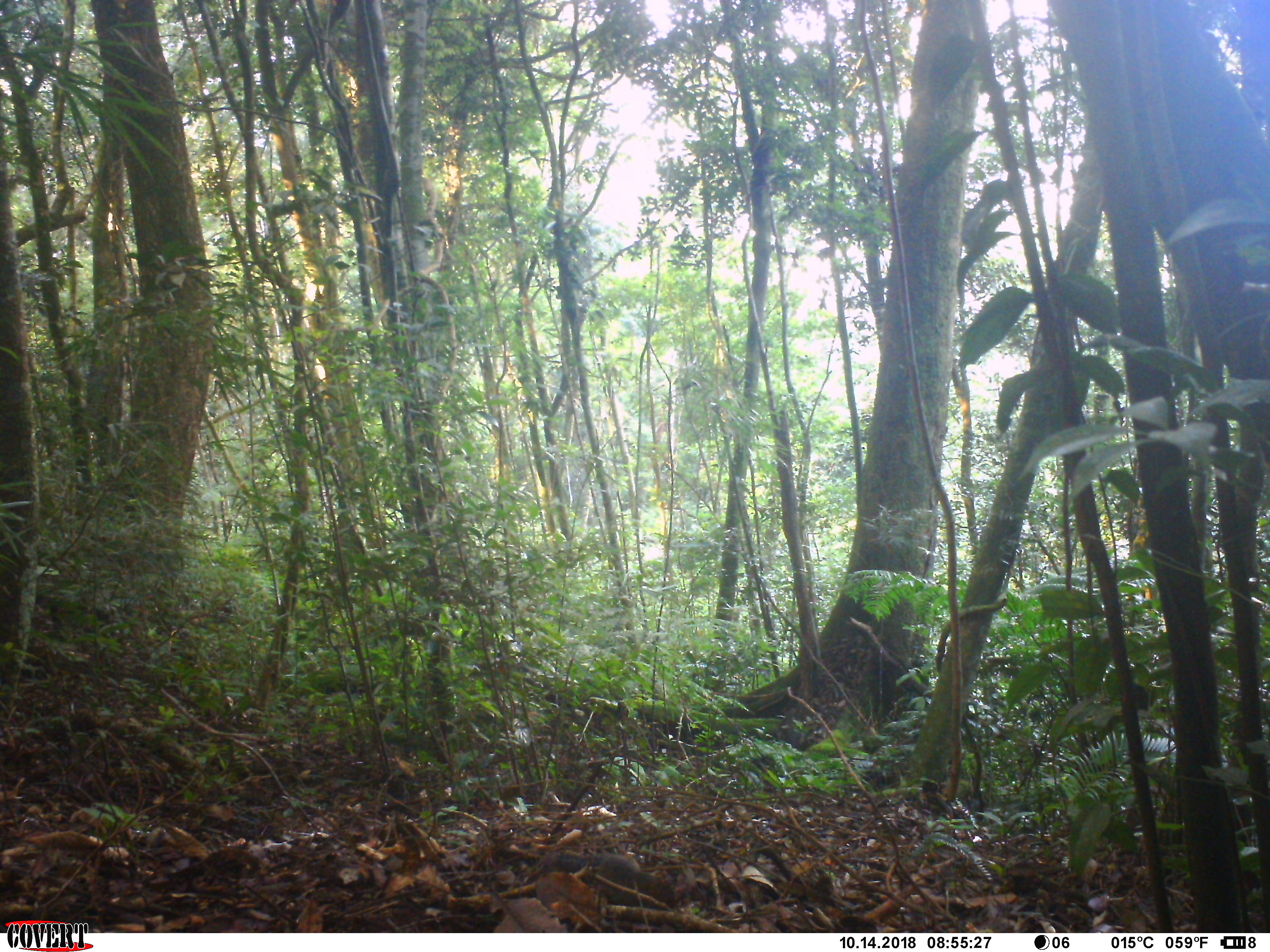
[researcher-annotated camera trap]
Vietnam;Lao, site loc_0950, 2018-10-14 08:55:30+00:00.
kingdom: Animalia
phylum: Chordata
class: Mammalia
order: Rodentia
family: Sciuridae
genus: Dremomys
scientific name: Dremomys rufigenis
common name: red-cheeked squirrel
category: red cheeked squirrel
Red cheeked squirrel (red-cheeked squirrel) (Dremomys rufigenis). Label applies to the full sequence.